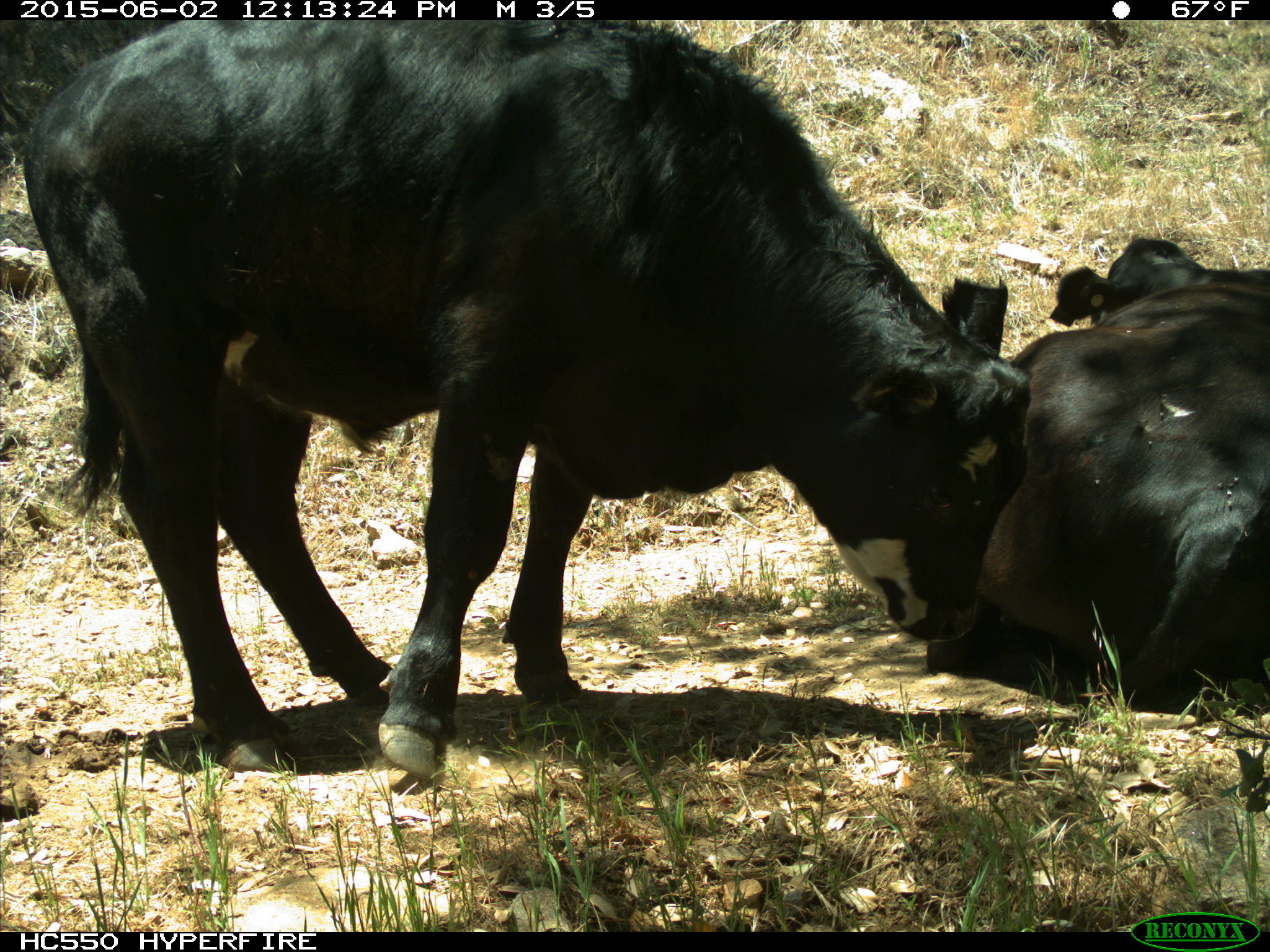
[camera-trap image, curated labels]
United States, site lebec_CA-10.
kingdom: Animalia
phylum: Chordata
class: Mammalia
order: Artiodactyla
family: Bovidae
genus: Bos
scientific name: Bos taurus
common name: domestic cow